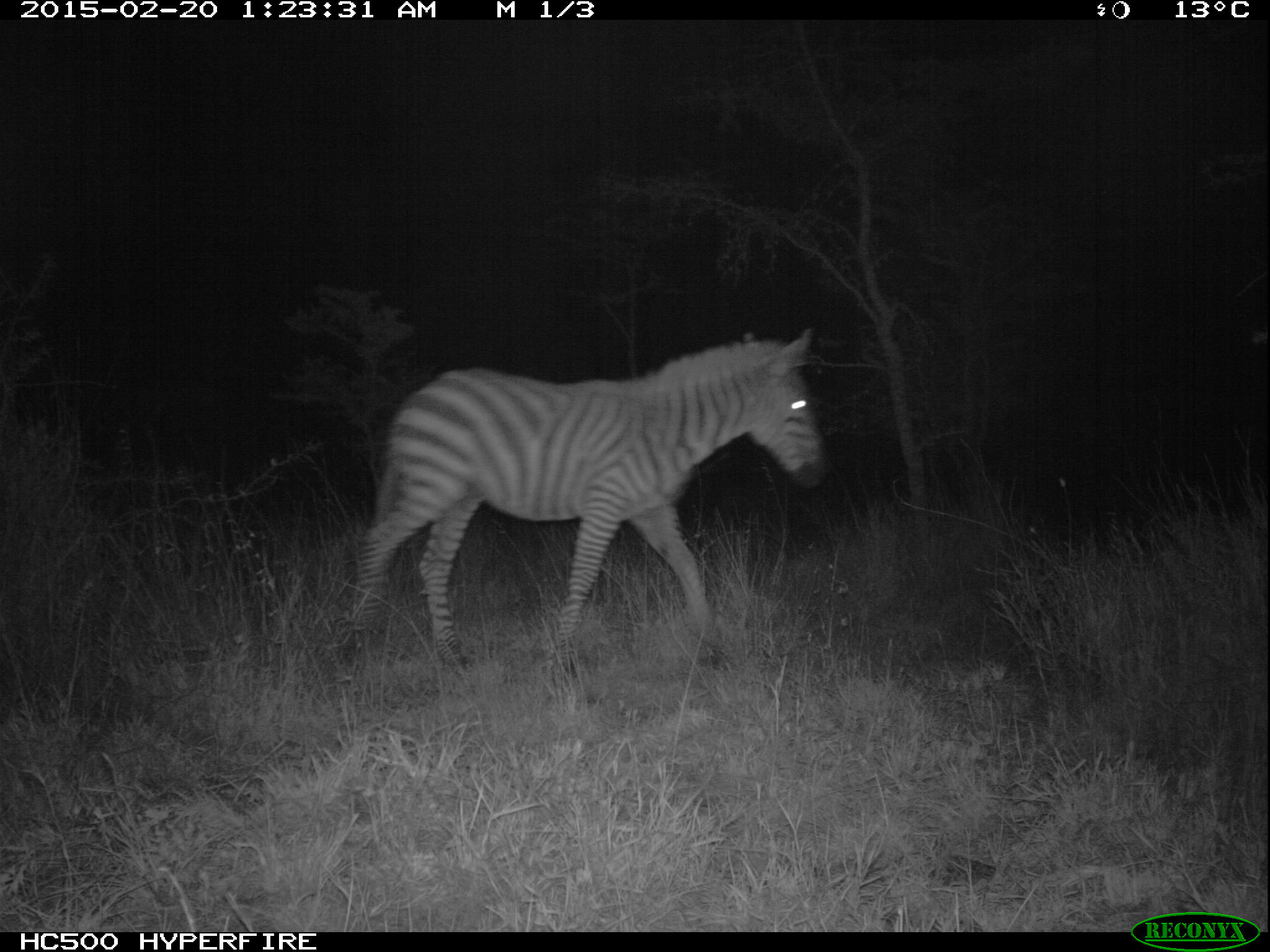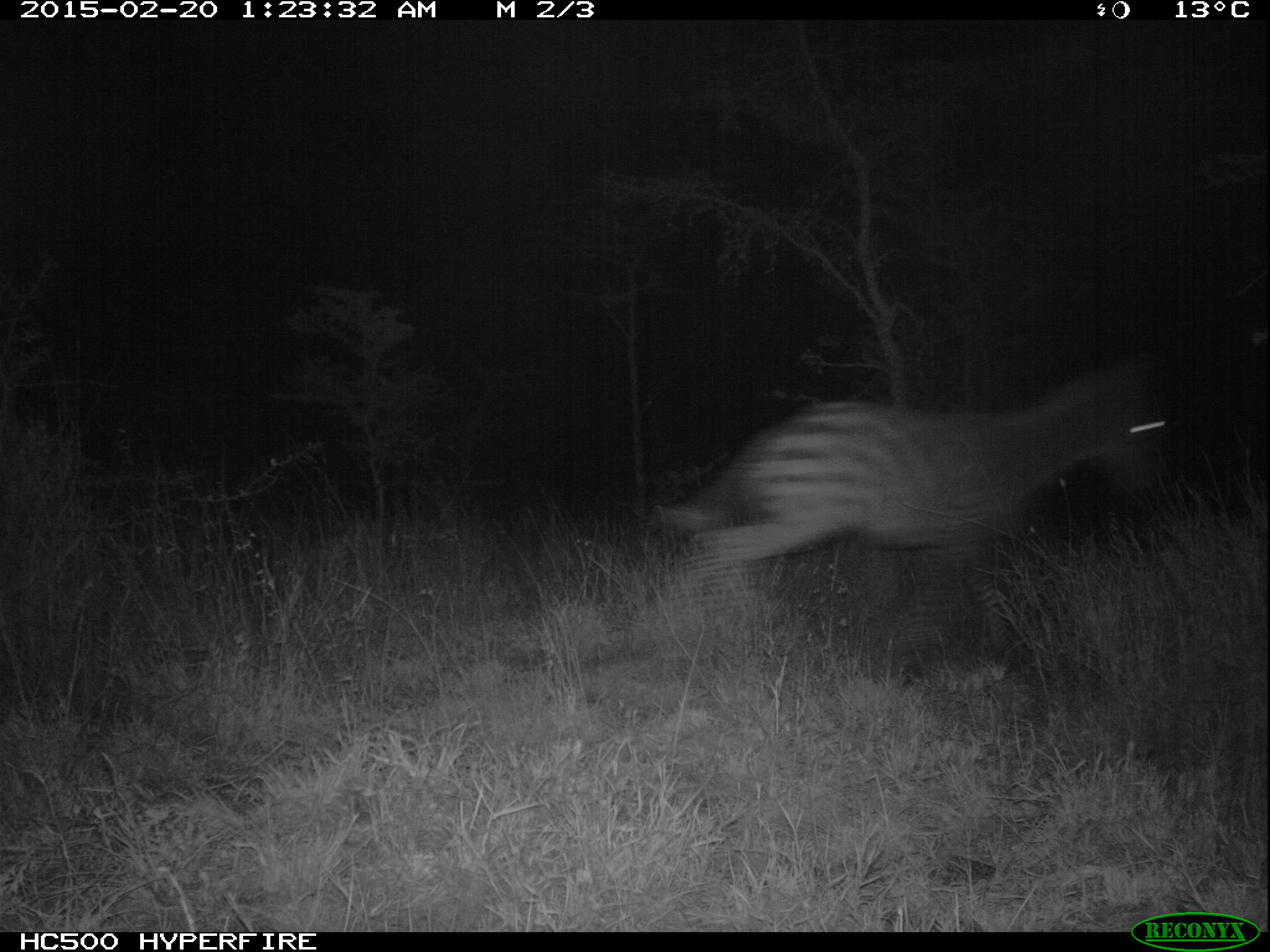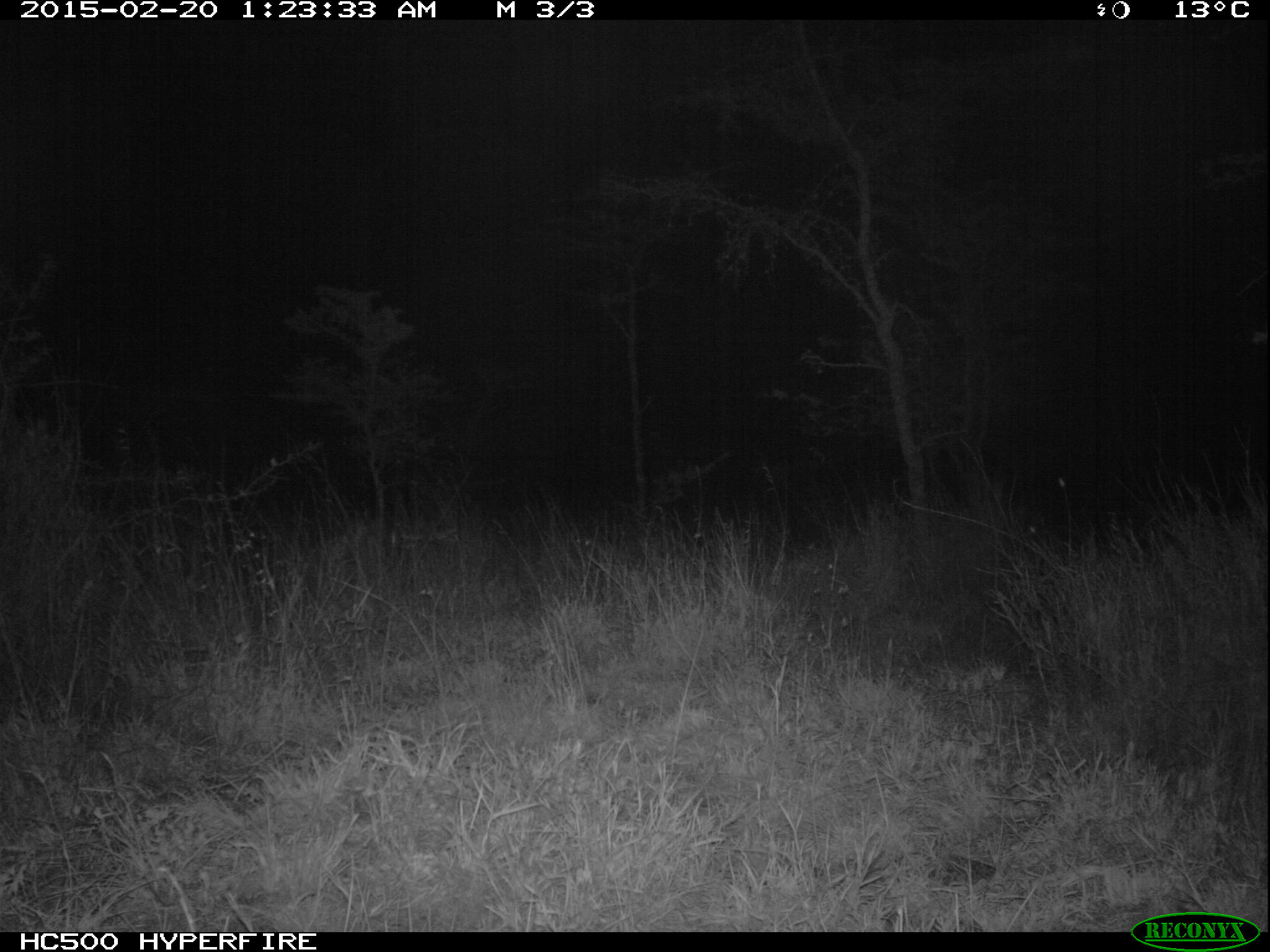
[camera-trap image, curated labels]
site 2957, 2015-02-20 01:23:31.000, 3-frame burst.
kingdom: Animalia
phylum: Chordata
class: Mammalia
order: Perissodactyla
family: Equidae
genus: Equus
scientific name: Equus quagga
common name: plains zebra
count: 1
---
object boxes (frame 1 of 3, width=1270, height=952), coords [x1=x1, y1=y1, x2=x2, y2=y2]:
equus quagga: [x1=329, y1=327, x2=826, y2=679]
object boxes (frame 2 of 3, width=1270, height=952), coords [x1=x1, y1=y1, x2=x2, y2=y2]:
equus quagga: [x1=660, y1=359, x2=1171, y2=590]